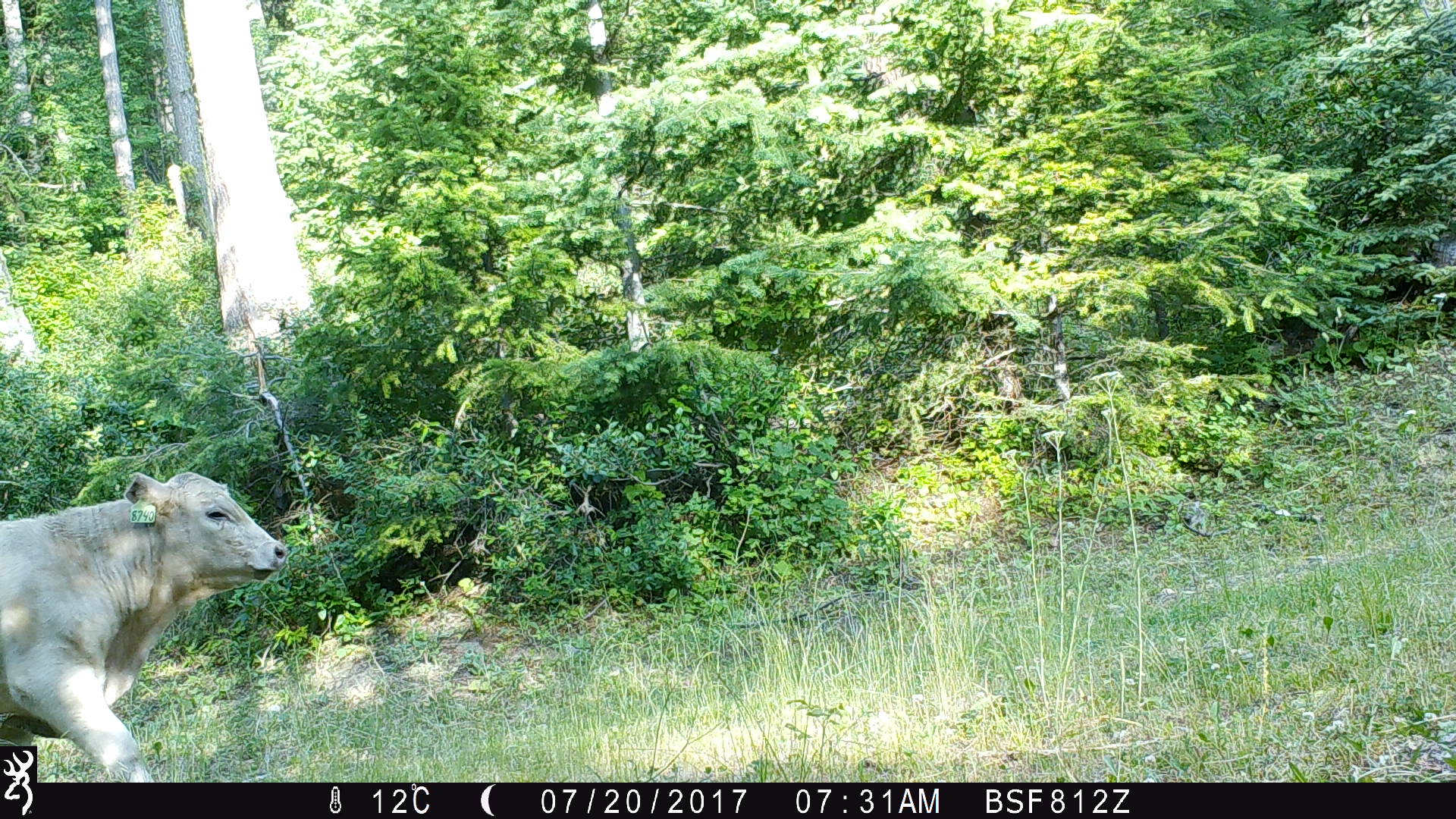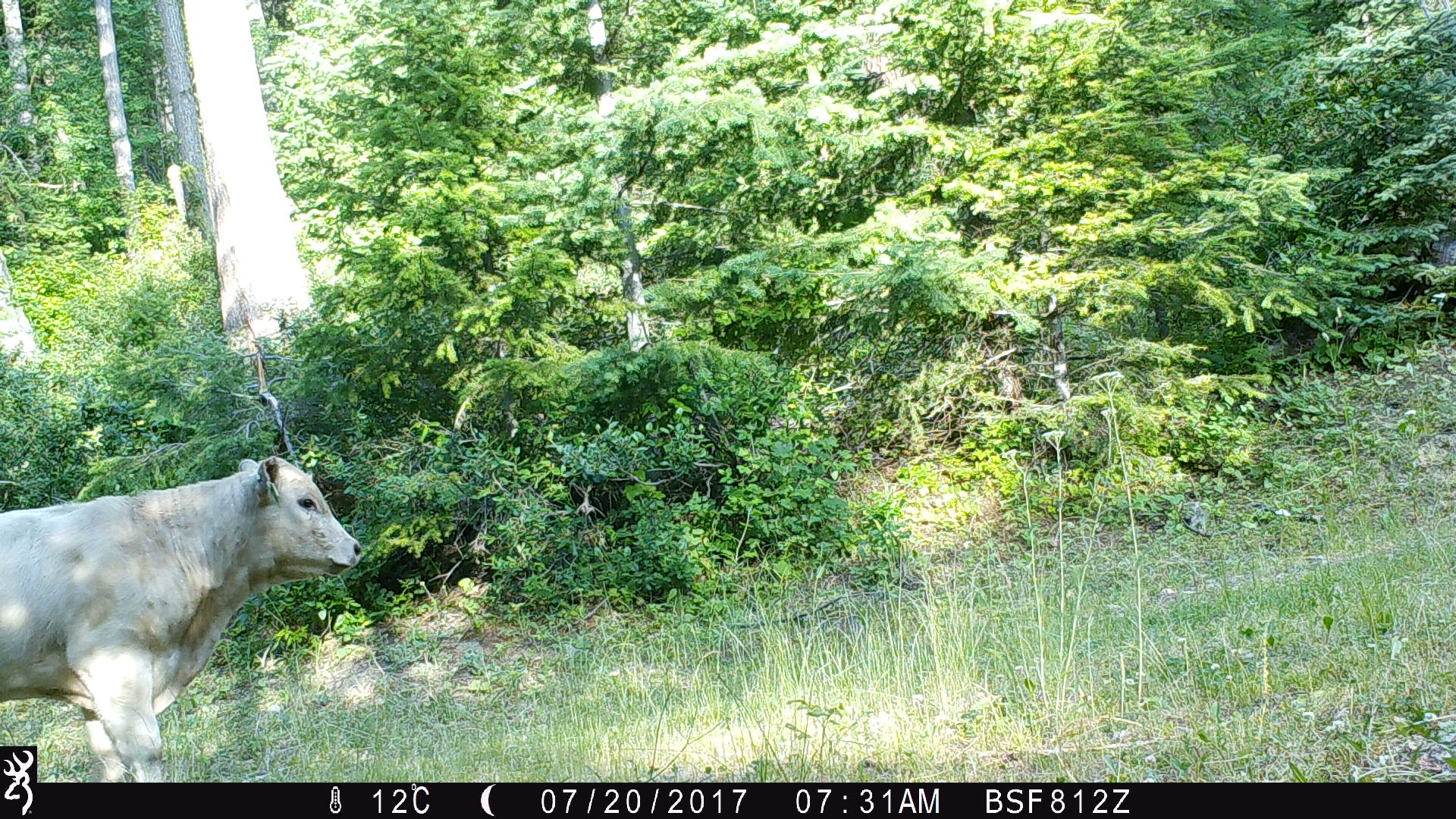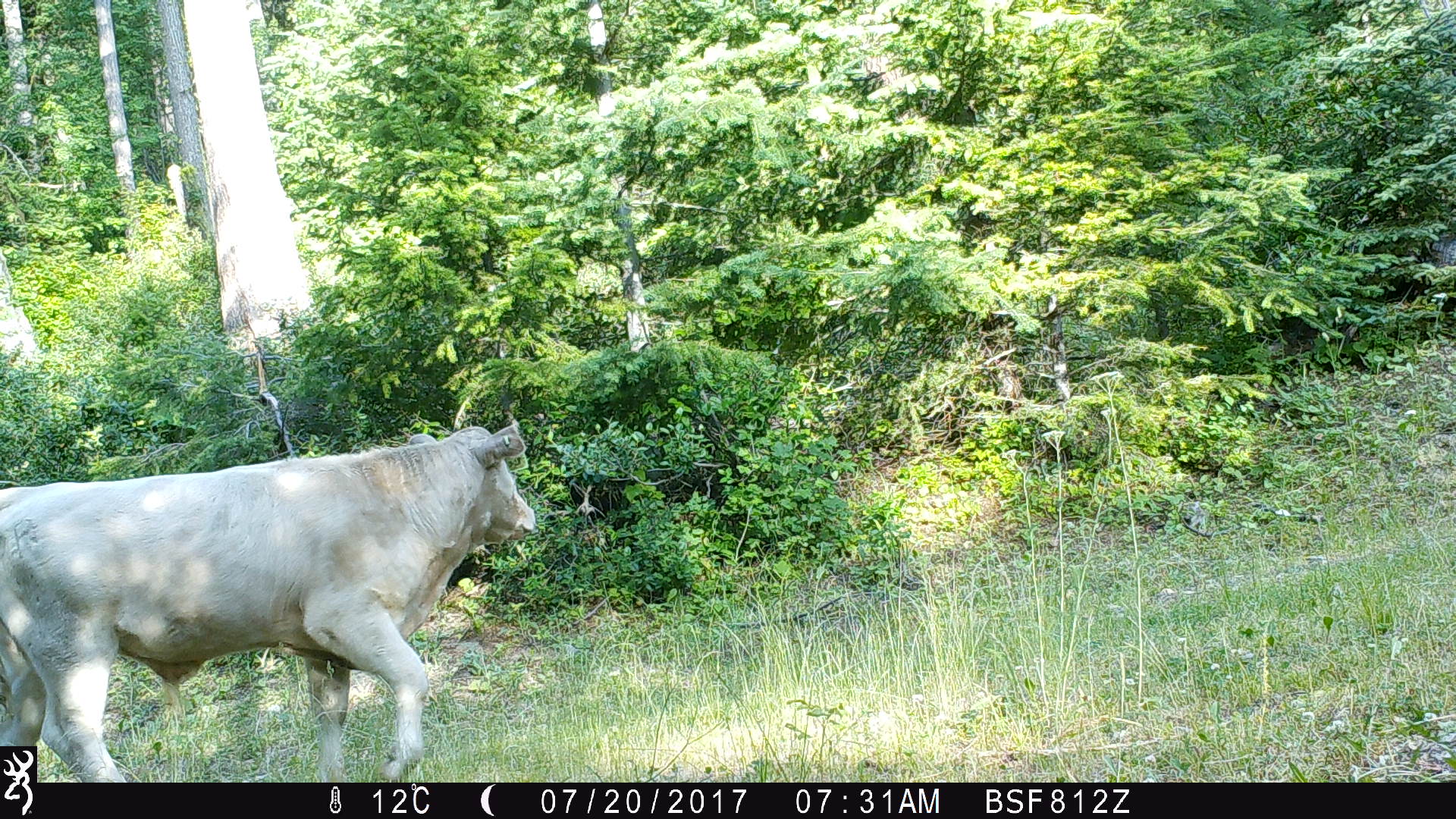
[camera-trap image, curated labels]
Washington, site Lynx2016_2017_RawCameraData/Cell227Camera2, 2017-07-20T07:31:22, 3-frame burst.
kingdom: Animalia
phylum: Chordata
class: Mammalia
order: Artiodactyla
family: Bovidae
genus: Bos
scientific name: Bos taurus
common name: domestic cattle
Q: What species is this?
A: Domestic cattle (Bos taurus).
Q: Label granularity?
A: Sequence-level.